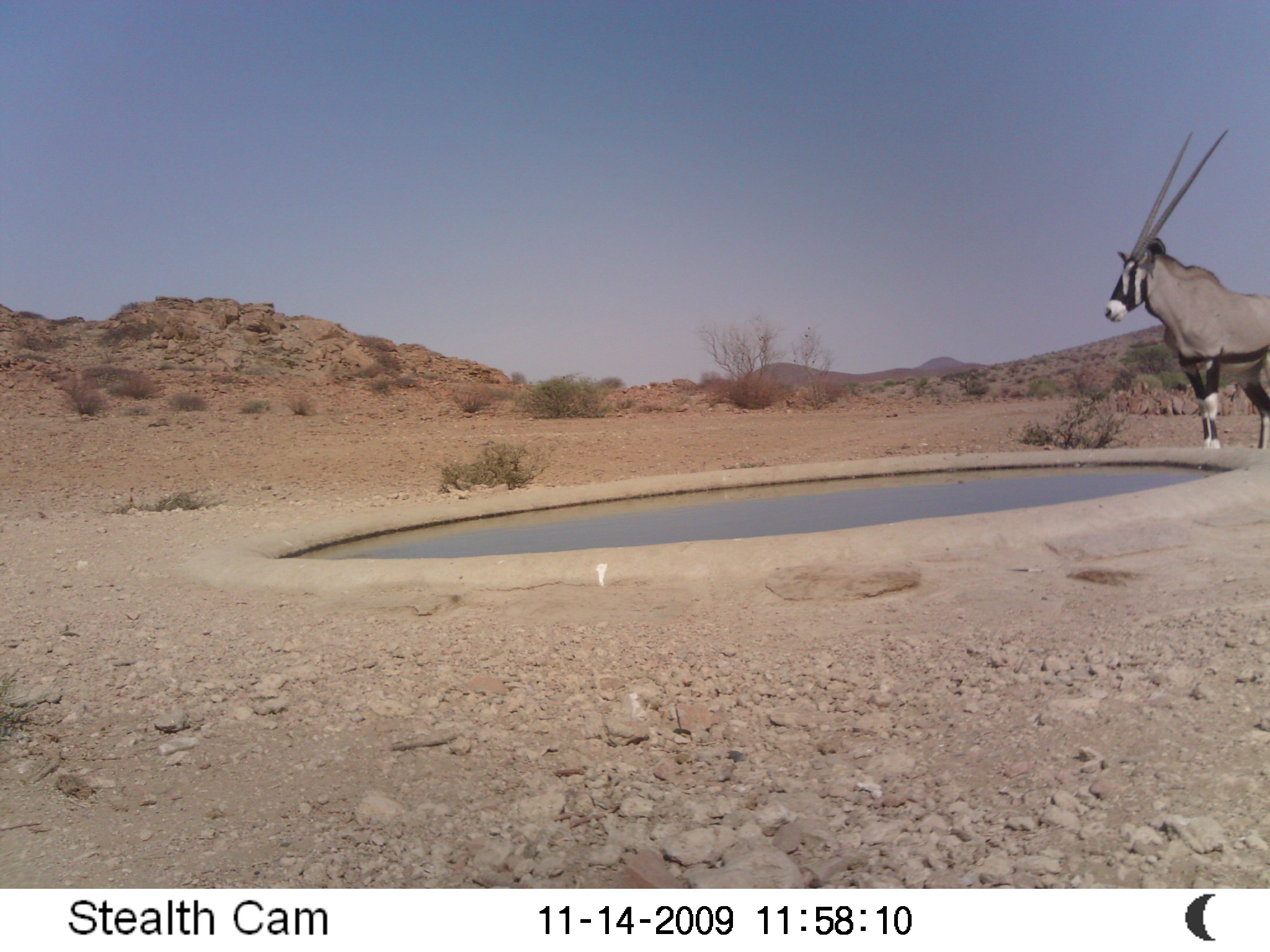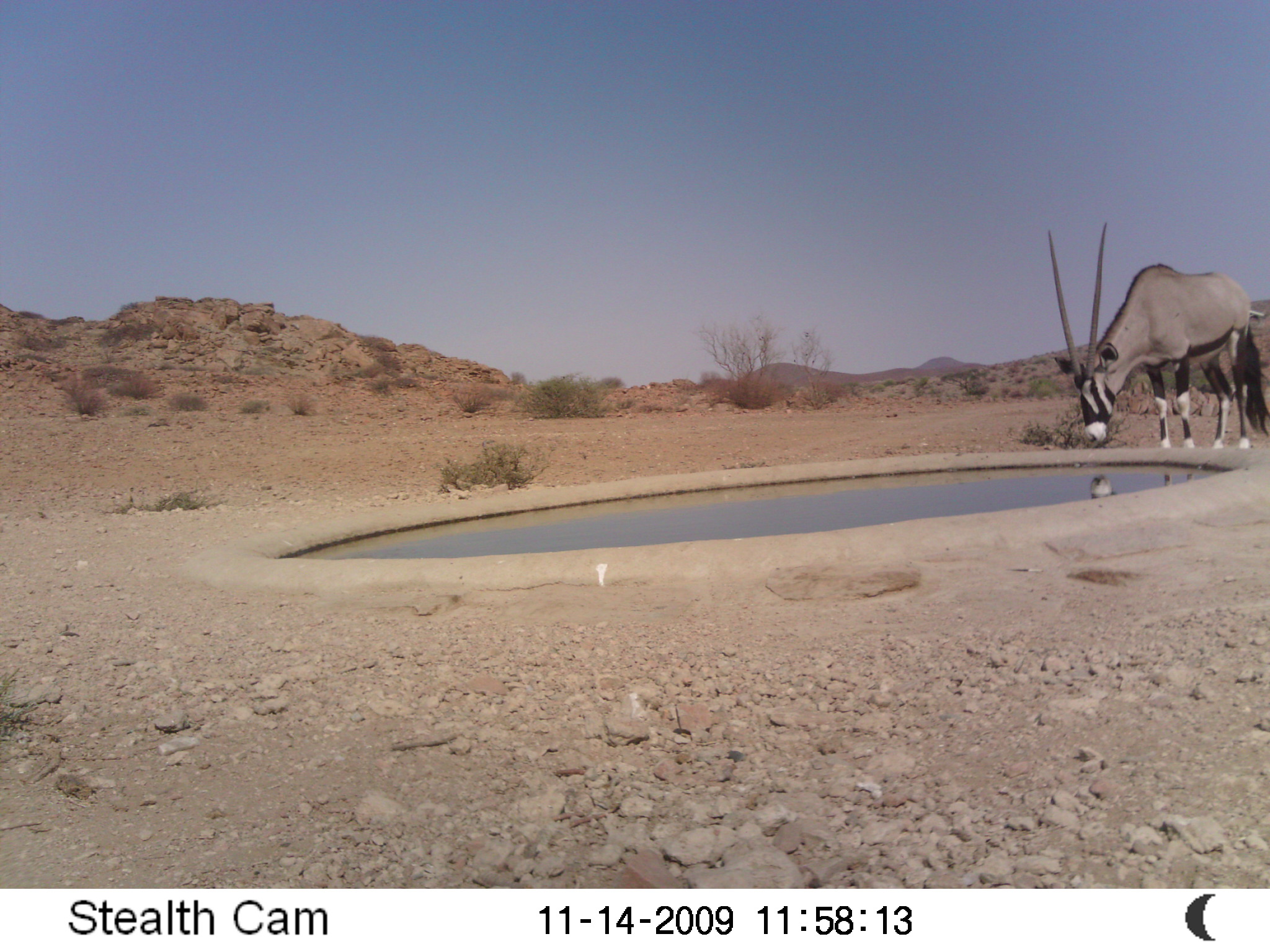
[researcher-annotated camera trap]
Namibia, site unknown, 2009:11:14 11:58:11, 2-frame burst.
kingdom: Animalia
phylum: Chordata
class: Mammalia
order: Artiodactyla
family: Bovidae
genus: Oryx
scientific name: Oryx gazella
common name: gemsbok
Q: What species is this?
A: Oryx gazella (gemsbok).